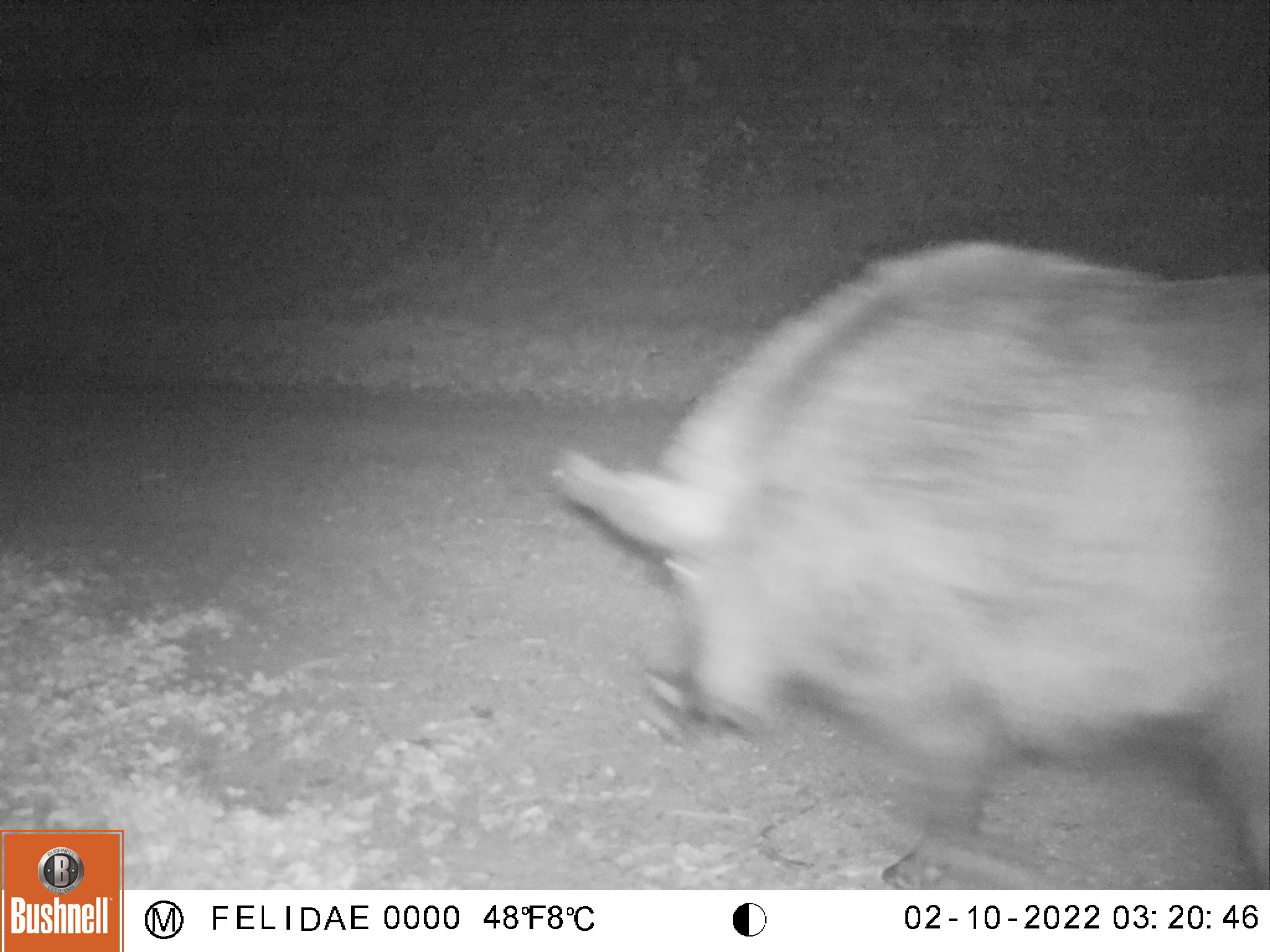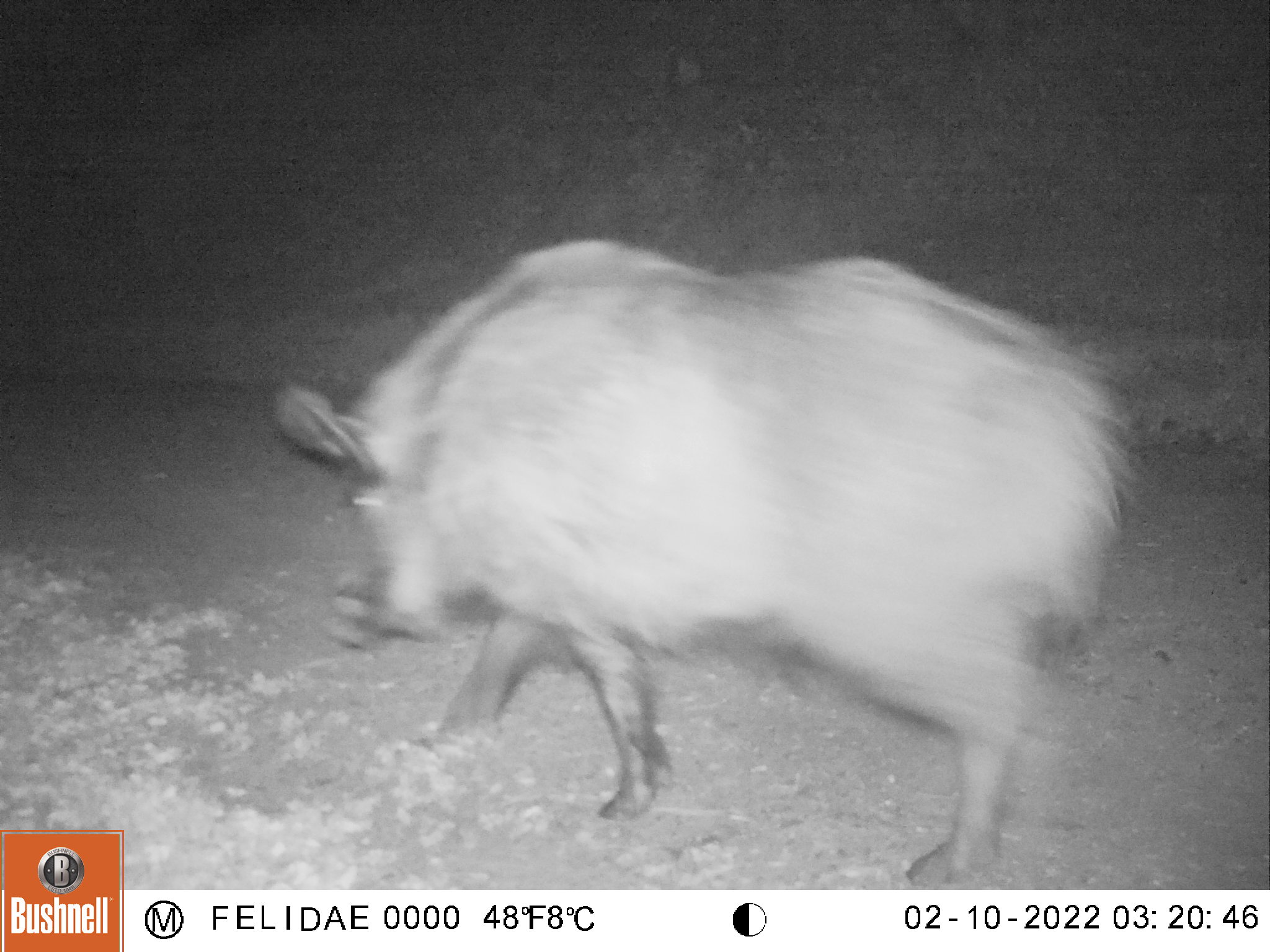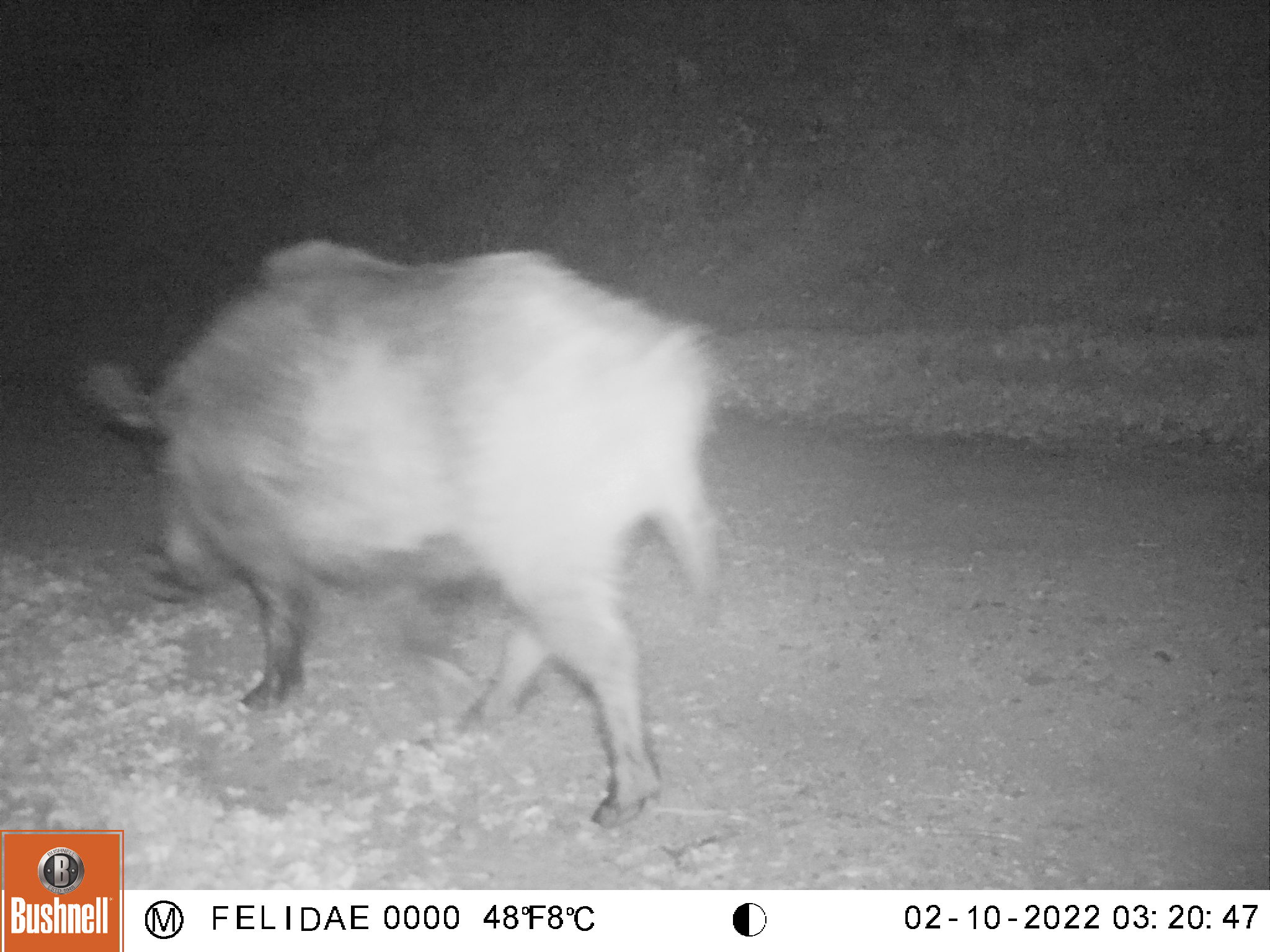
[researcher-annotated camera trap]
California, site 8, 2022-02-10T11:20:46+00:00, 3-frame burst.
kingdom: Animalia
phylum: Chordata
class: Mammalia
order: Artiodactyla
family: Suidae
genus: Sus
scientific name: Sus scrofa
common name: wild boar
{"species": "wild boar (Sus scrofa)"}